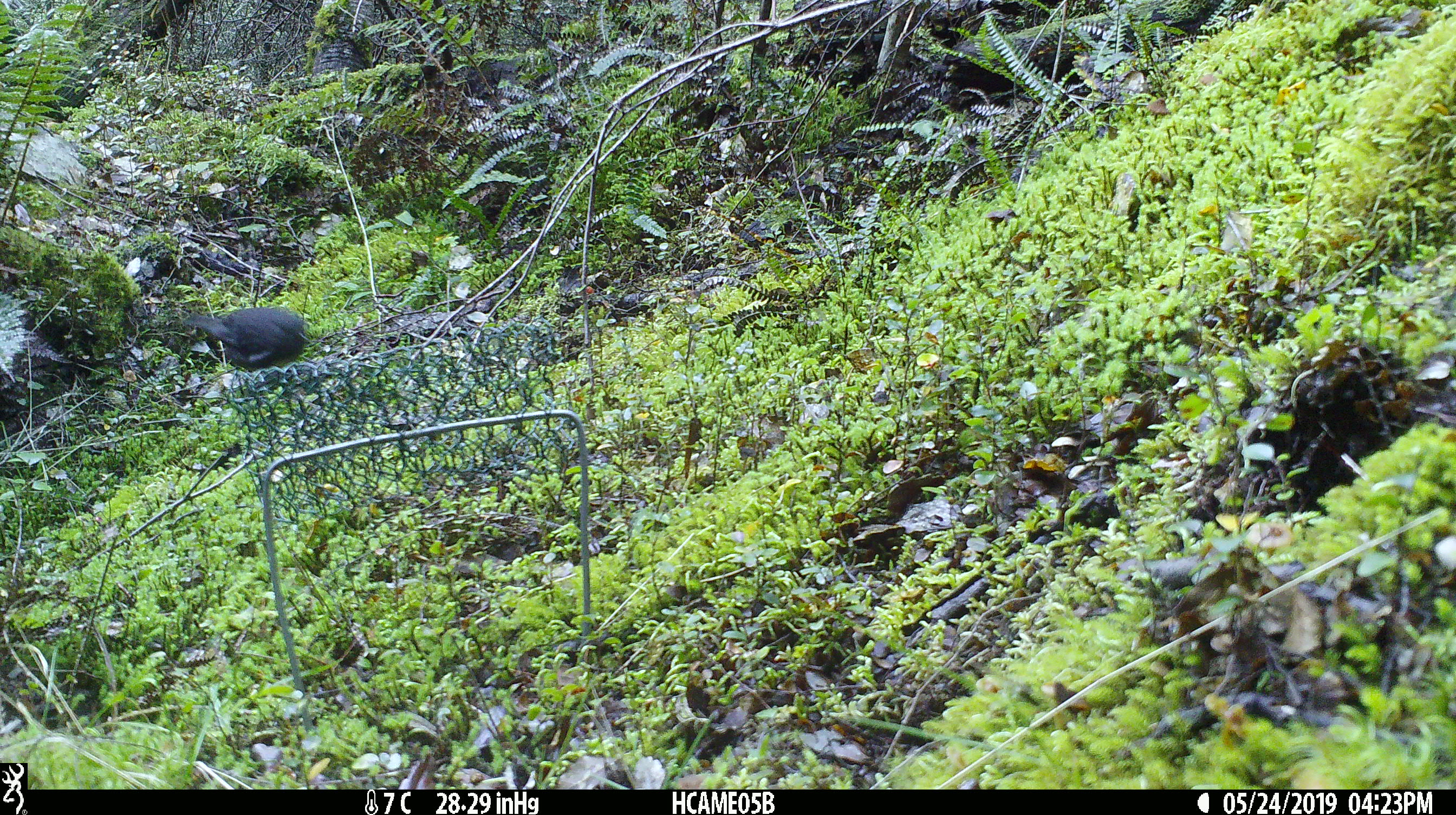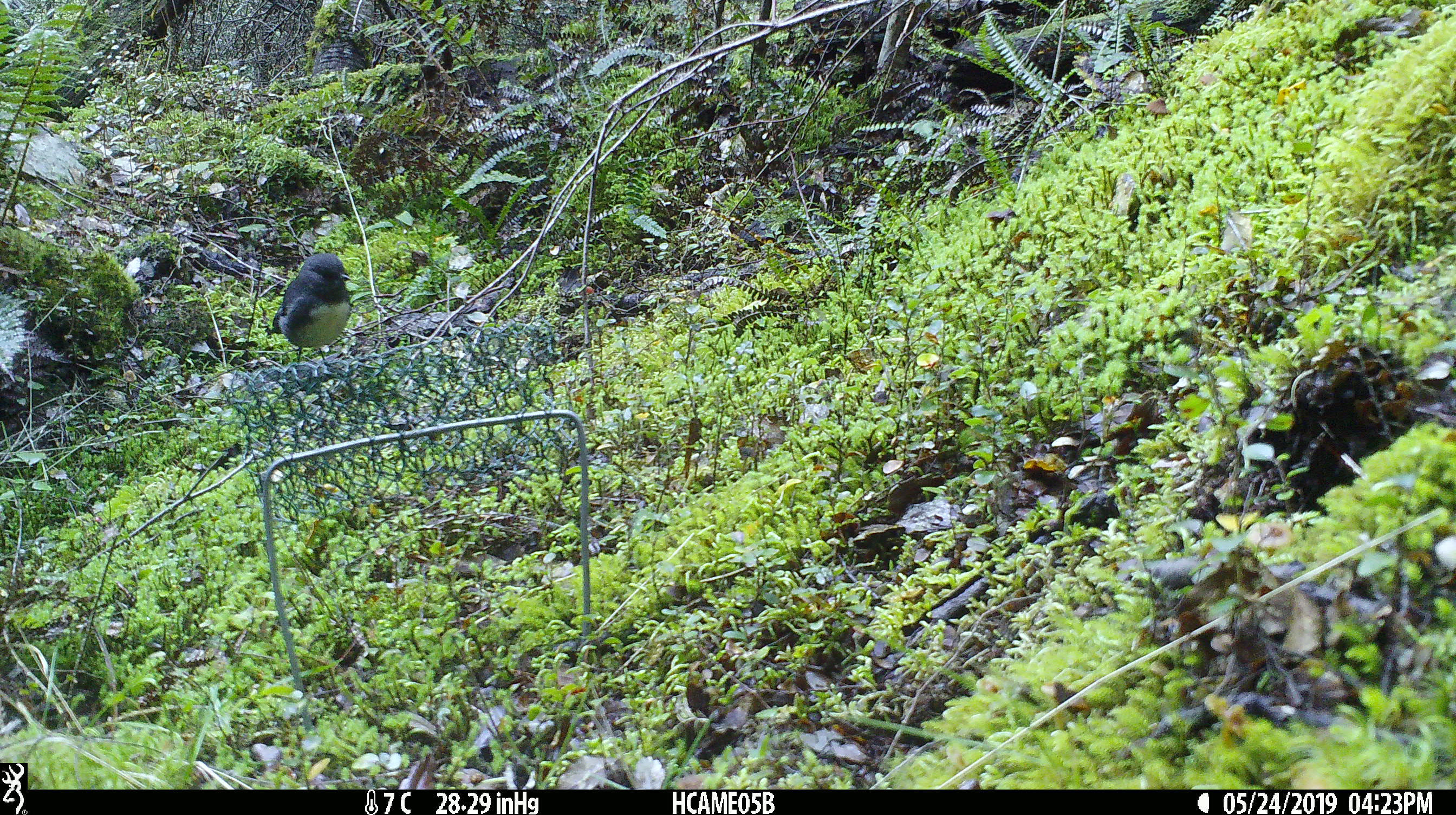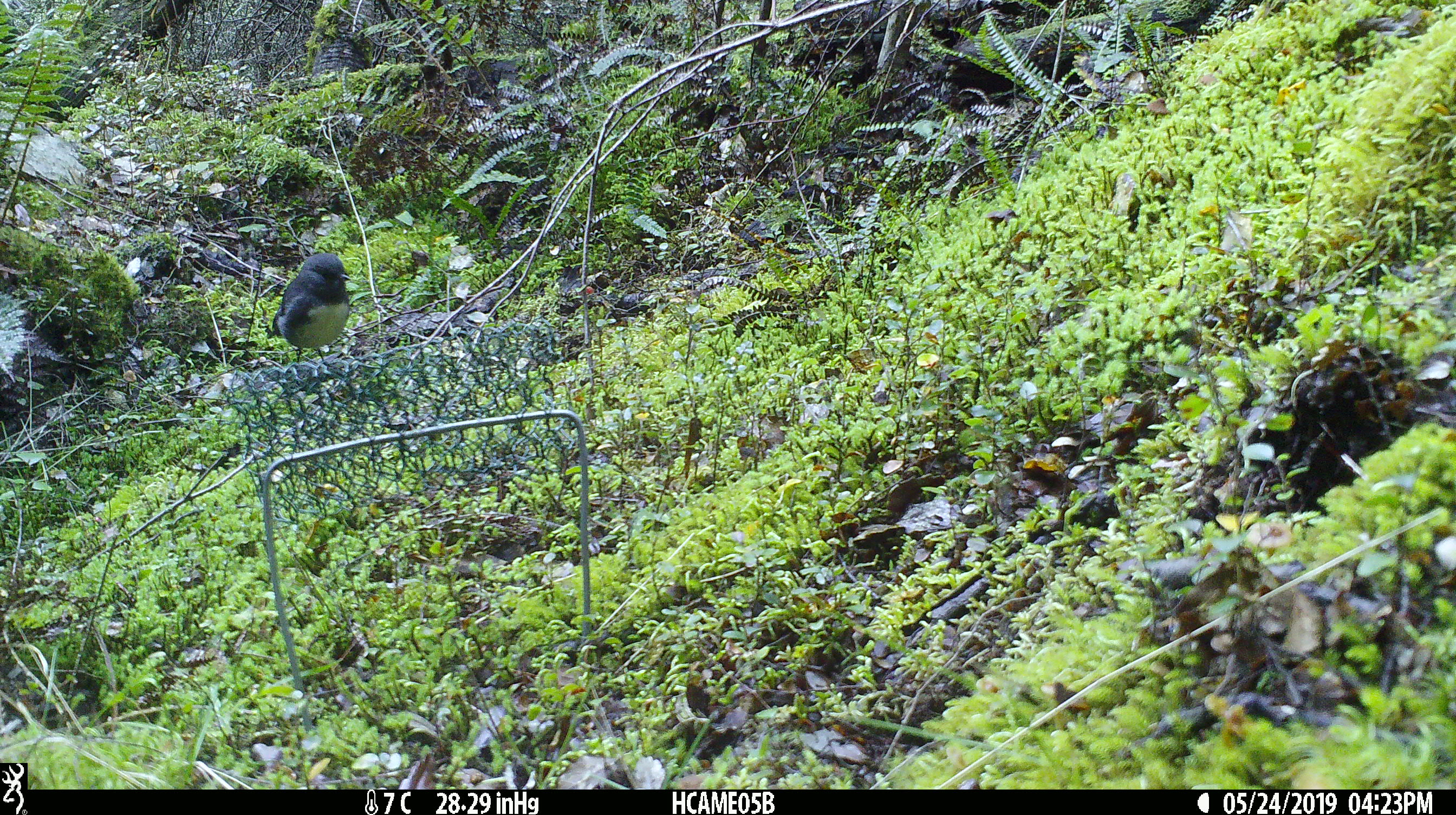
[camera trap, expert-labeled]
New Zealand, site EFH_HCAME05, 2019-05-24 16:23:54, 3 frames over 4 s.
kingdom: Animalia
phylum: Chordata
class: Aves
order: Passeriformes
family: Petroicidae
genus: Petroica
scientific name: Petroica australis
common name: new zealand robin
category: robin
Robin (new zealand robin) (Petroica australis).